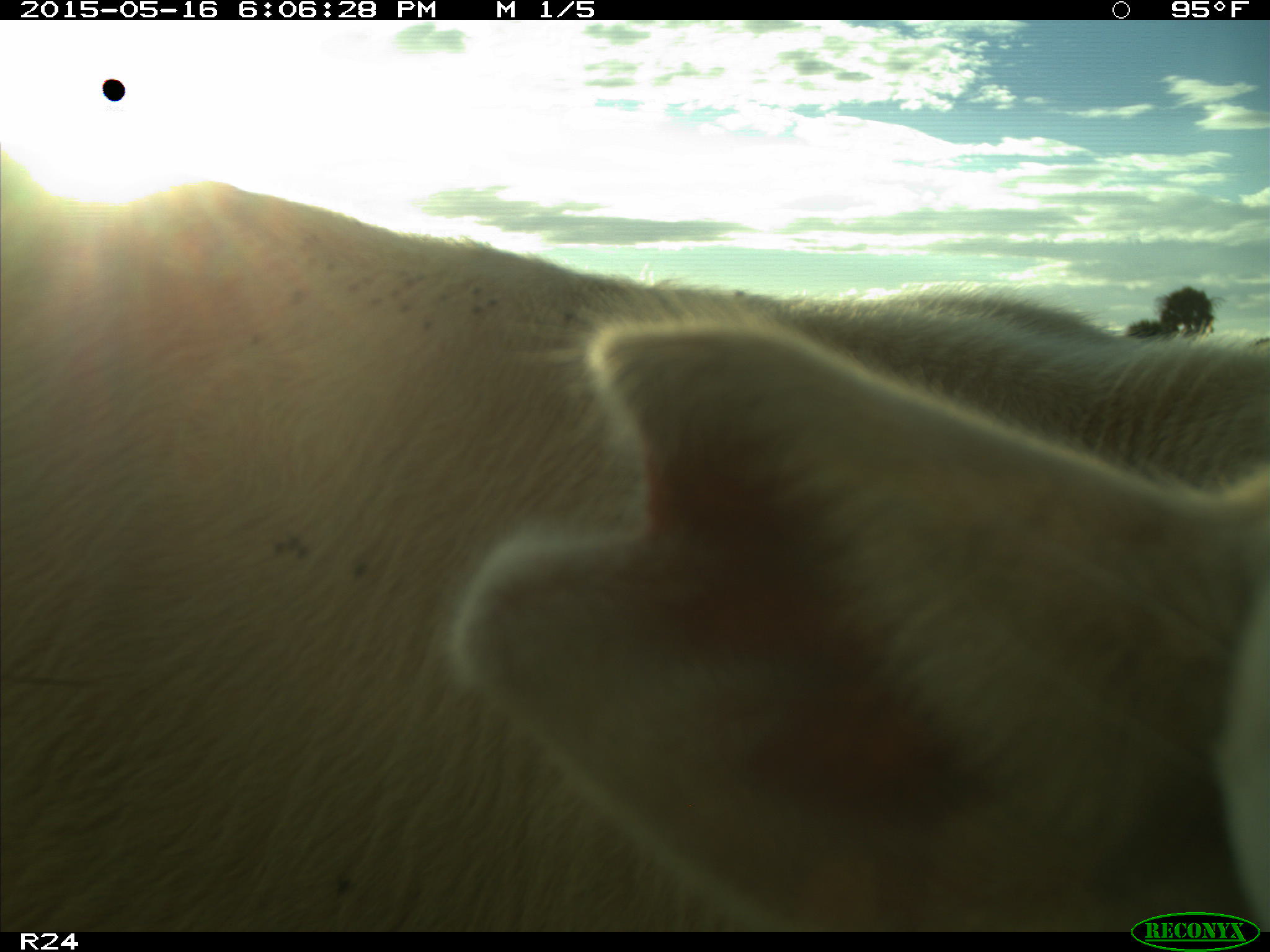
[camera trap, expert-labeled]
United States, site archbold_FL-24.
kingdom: Animalia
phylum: Chordata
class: Mammalia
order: Artiodactyla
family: Bovidae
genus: Bos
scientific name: Bos taurus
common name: domestic cow